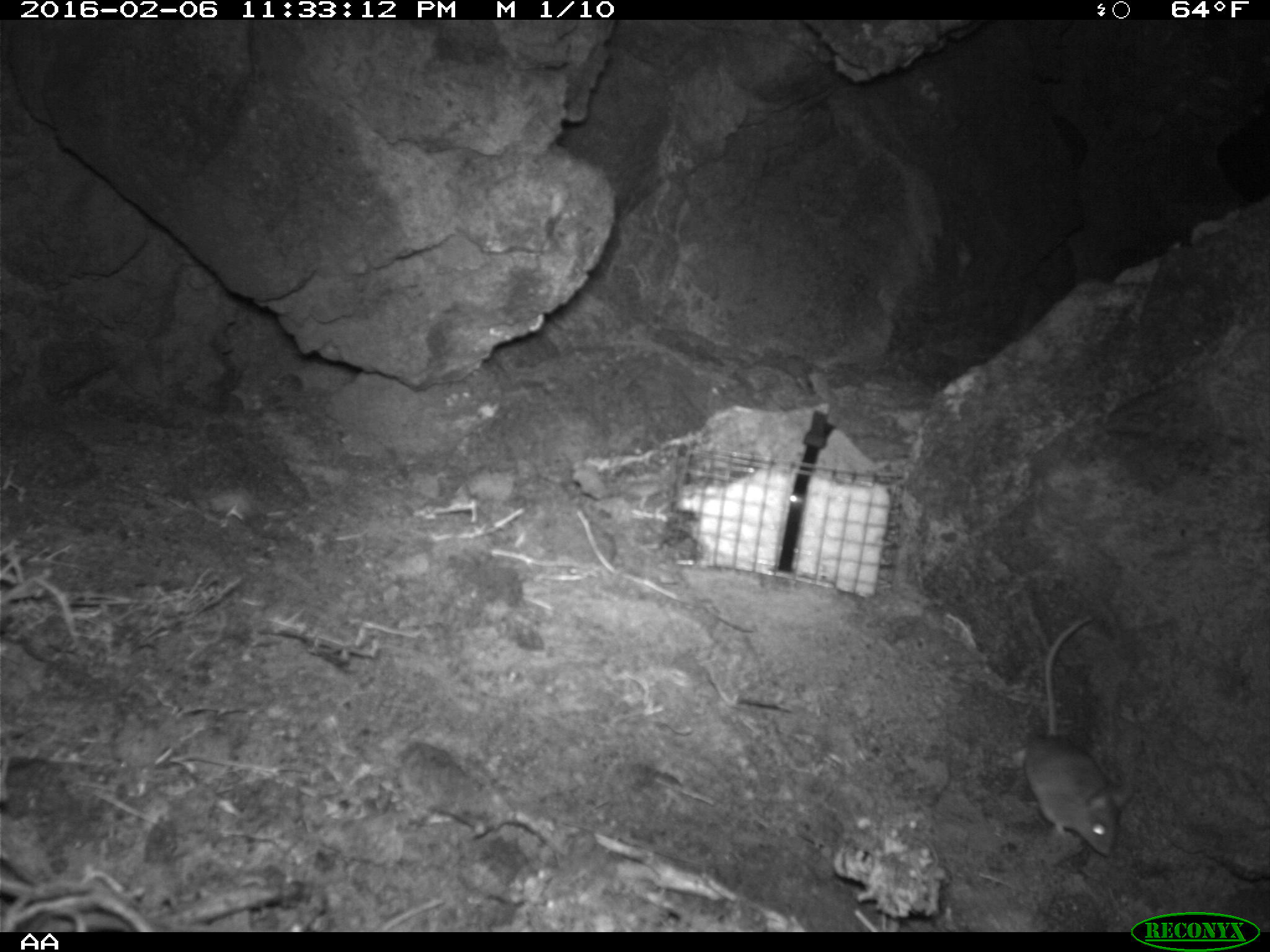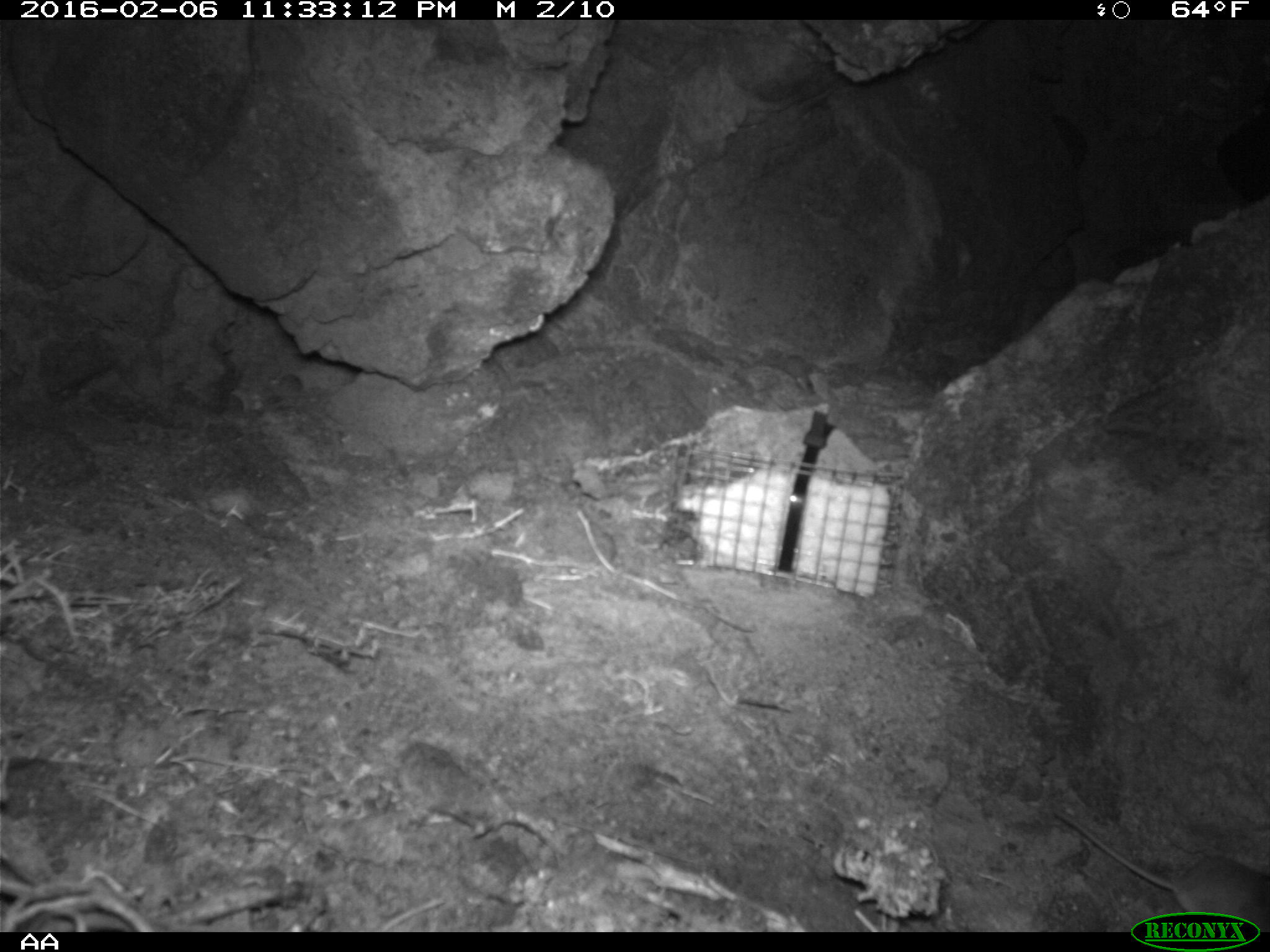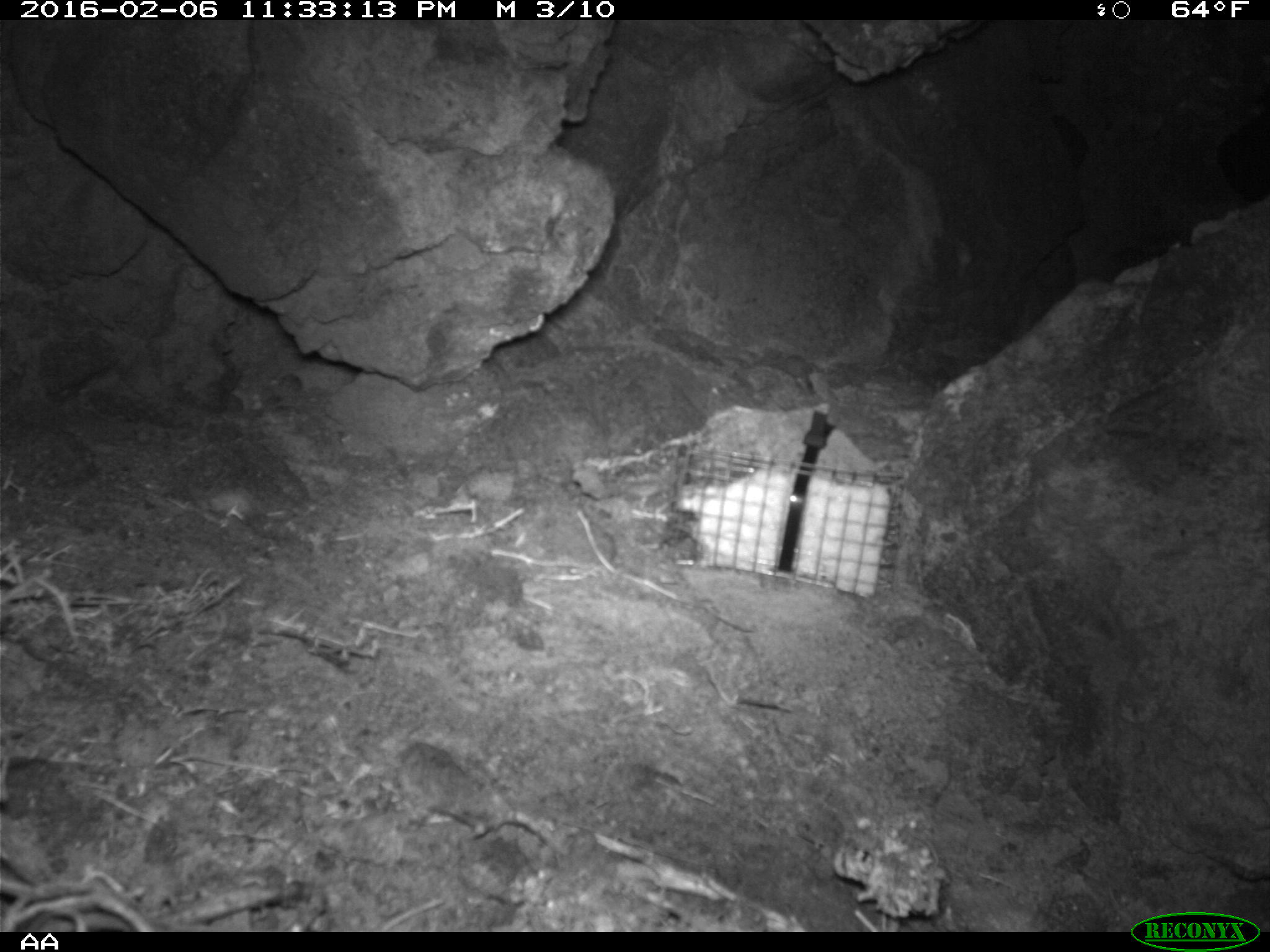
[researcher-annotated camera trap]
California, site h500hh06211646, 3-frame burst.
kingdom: Animalia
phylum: Chordata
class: Mammalia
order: Rodentia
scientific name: Rodentia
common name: rodent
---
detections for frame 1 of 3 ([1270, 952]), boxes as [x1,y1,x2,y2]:
rodent: [1023,614,1136,857]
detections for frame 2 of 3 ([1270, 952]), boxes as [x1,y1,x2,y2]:
rodent: [1053,808,1269,932]